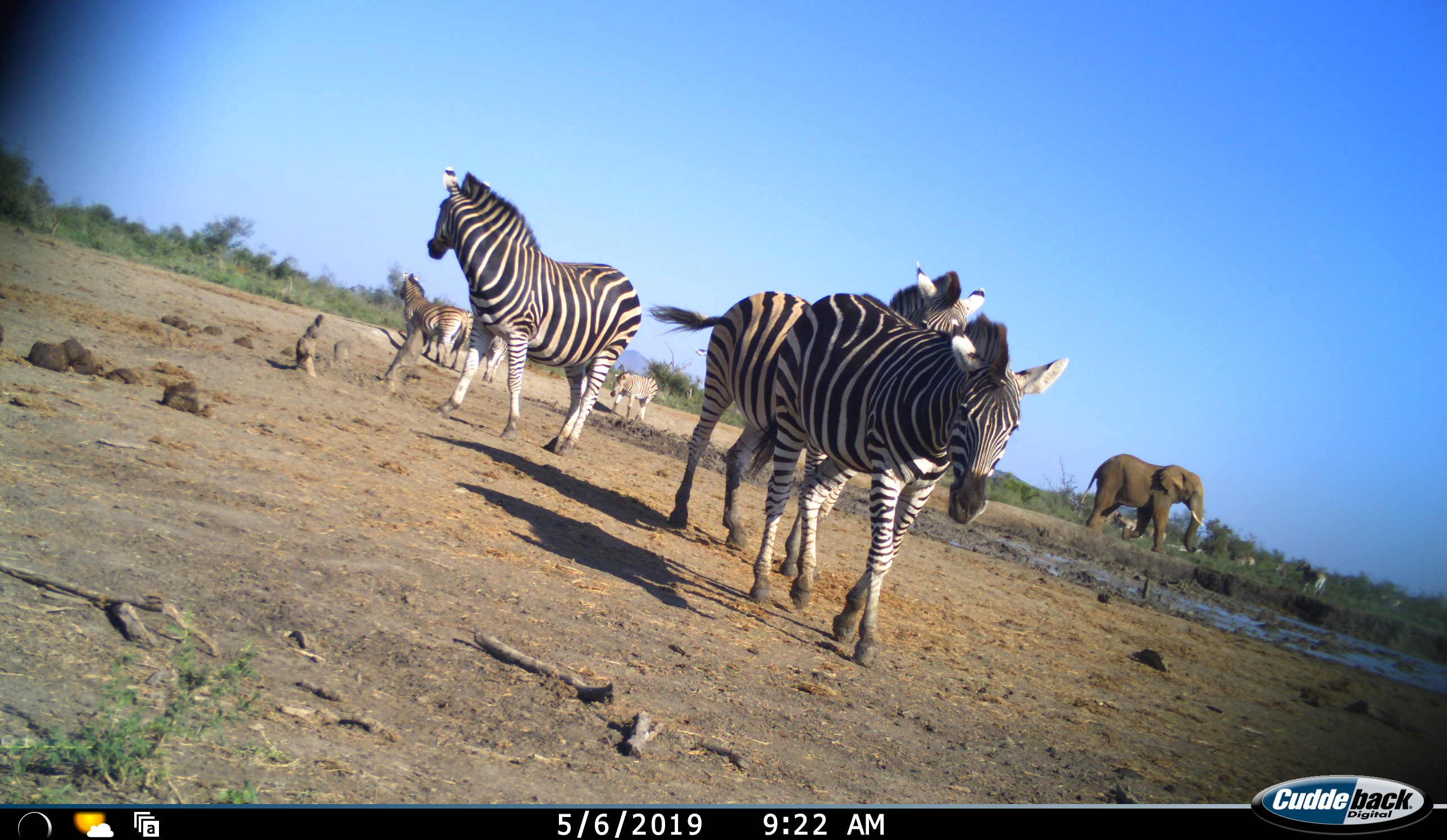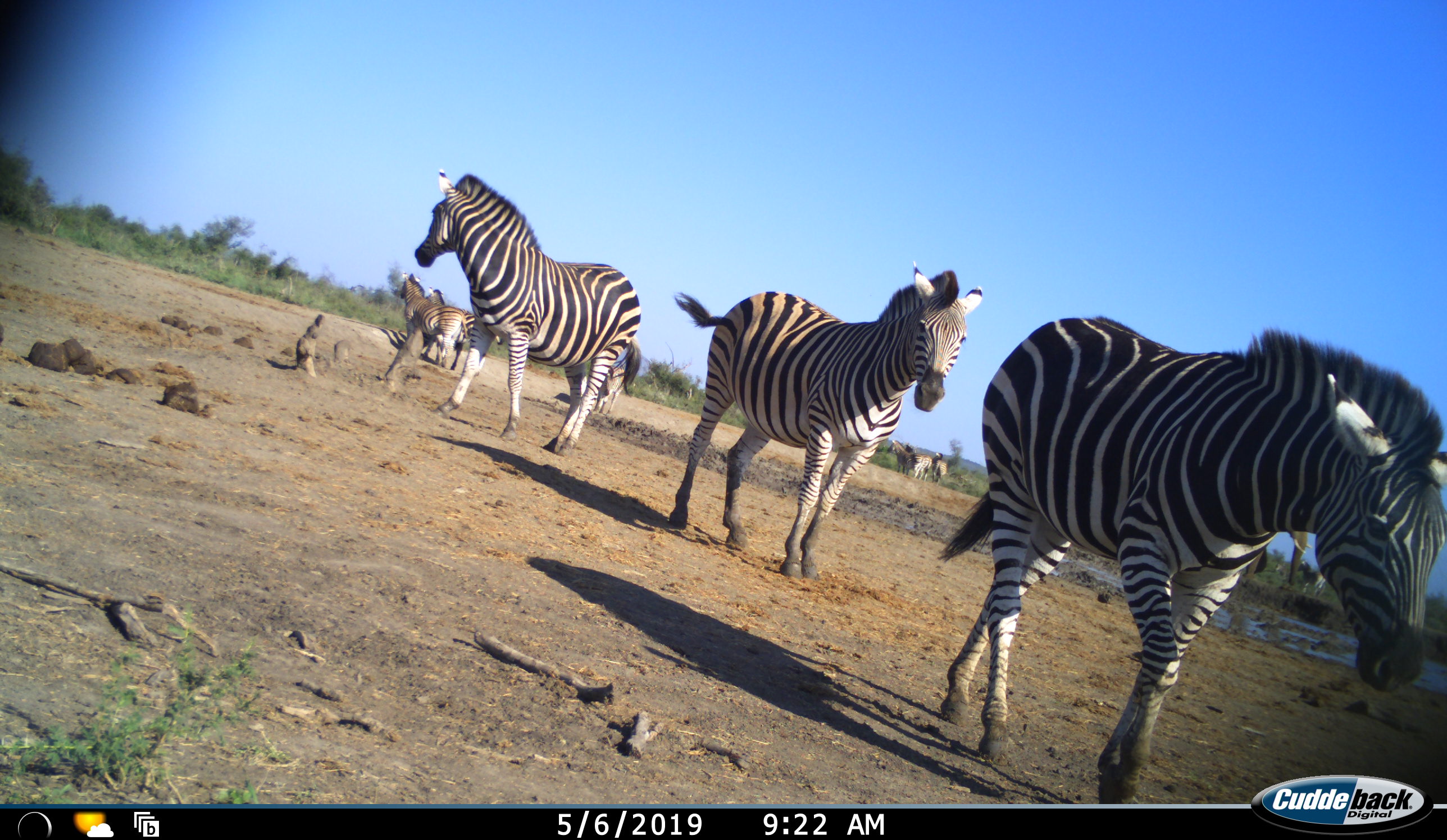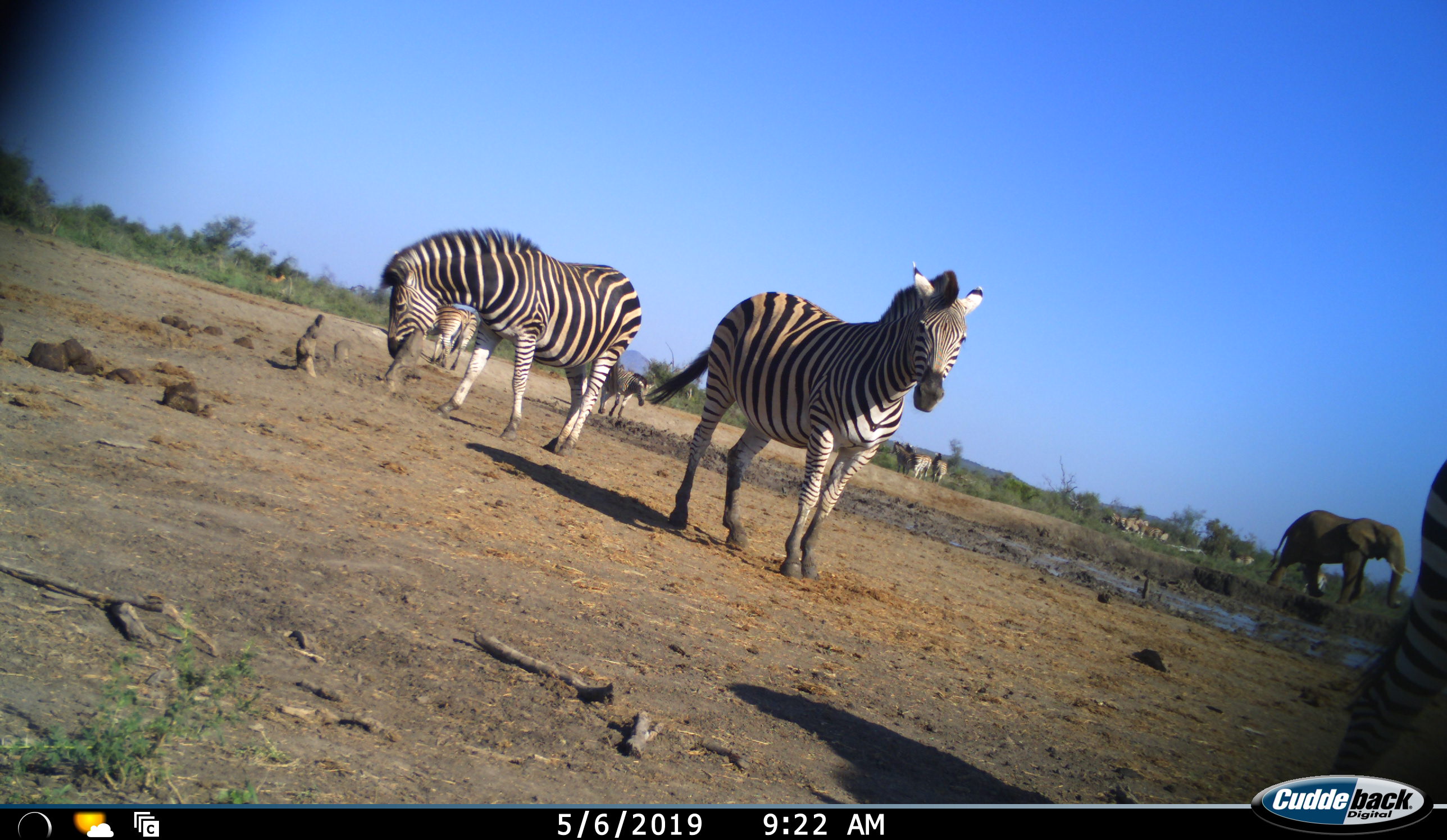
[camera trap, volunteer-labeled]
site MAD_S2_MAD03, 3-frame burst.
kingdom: Animalia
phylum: Chordata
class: Mammalia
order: Proboscidea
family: Elephantidae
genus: Loxodonta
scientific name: Loxodonta africana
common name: african bush elephant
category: elephant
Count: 1.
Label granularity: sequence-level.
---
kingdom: Animalia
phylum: Chordata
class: Mammalia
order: Perissodactyla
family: Equidae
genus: Equus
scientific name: Equus quagga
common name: plains zebra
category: zebraplains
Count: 10.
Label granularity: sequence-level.